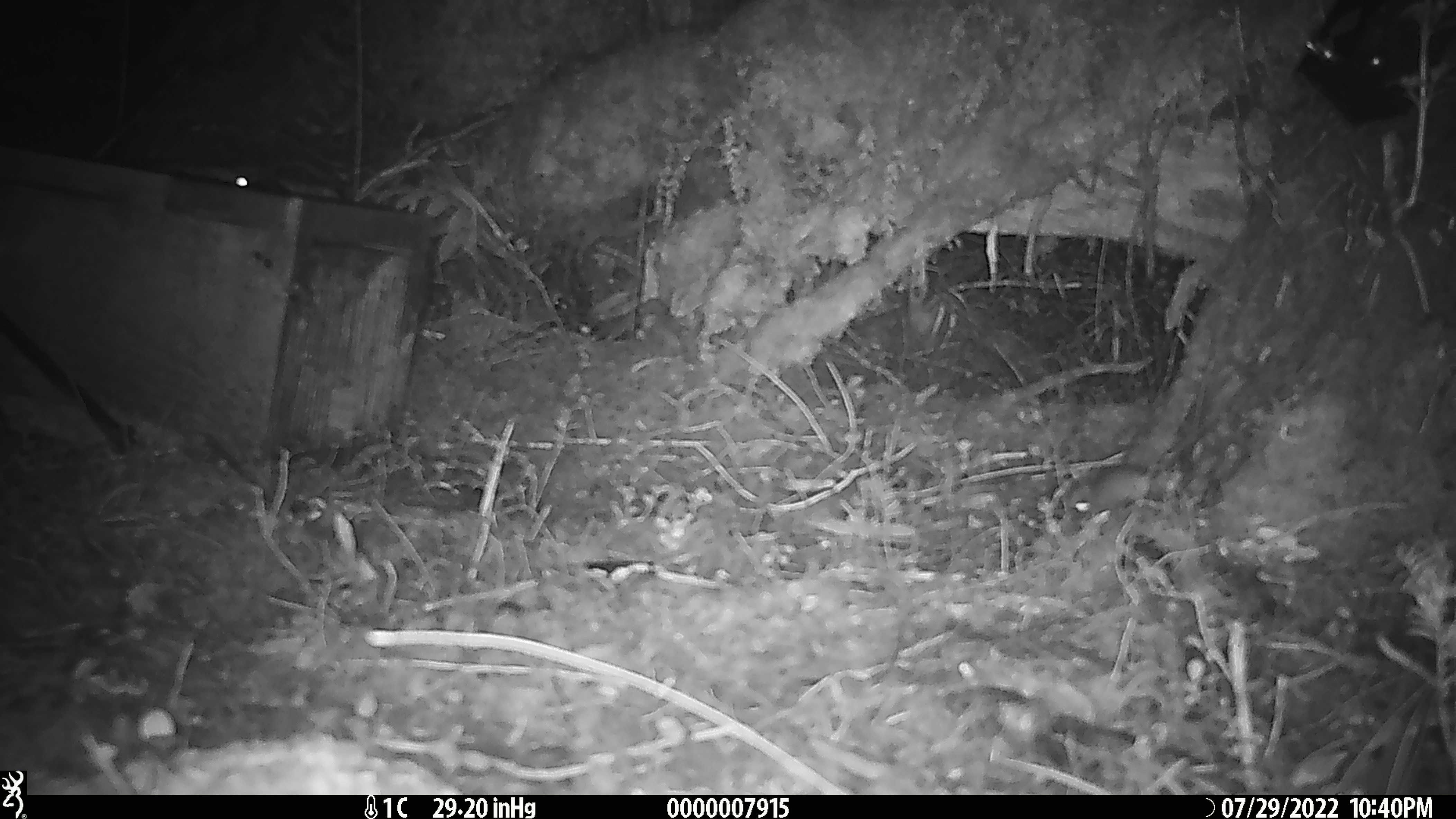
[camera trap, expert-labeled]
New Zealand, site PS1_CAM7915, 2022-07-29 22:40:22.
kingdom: Animalia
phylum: Chordata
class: Mammalia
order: Rodentia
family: Muridae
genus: Mus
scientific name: Mus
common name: mouse